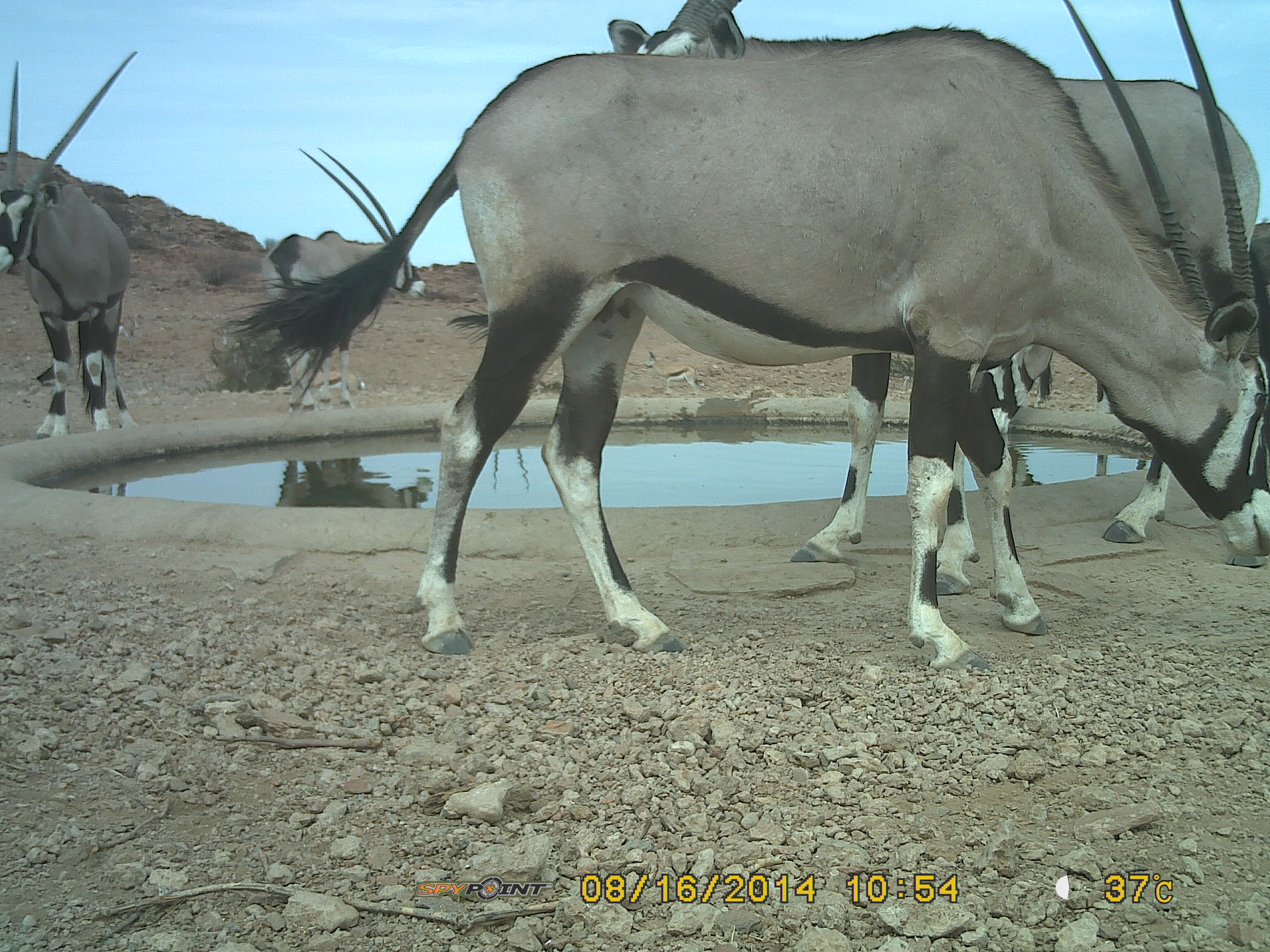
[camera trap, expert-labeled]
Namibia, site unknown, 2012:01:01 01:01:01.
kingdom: Animalia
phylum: Chordata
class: Mammalia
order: Artiodactyla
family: Bovidae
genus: Oryx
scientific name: Oryx gazella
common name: gemsbok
Oryx gazella (gemsbok).